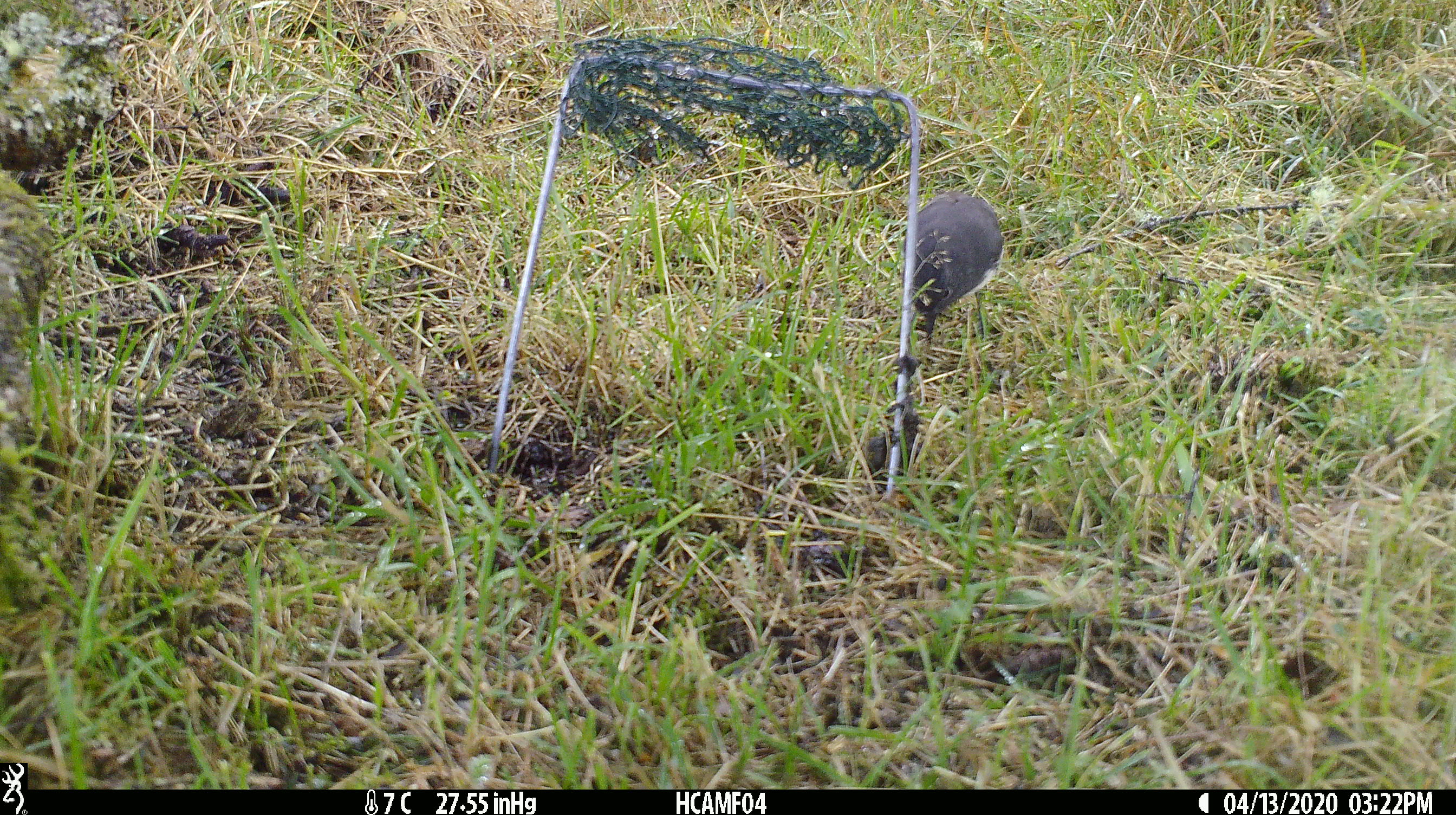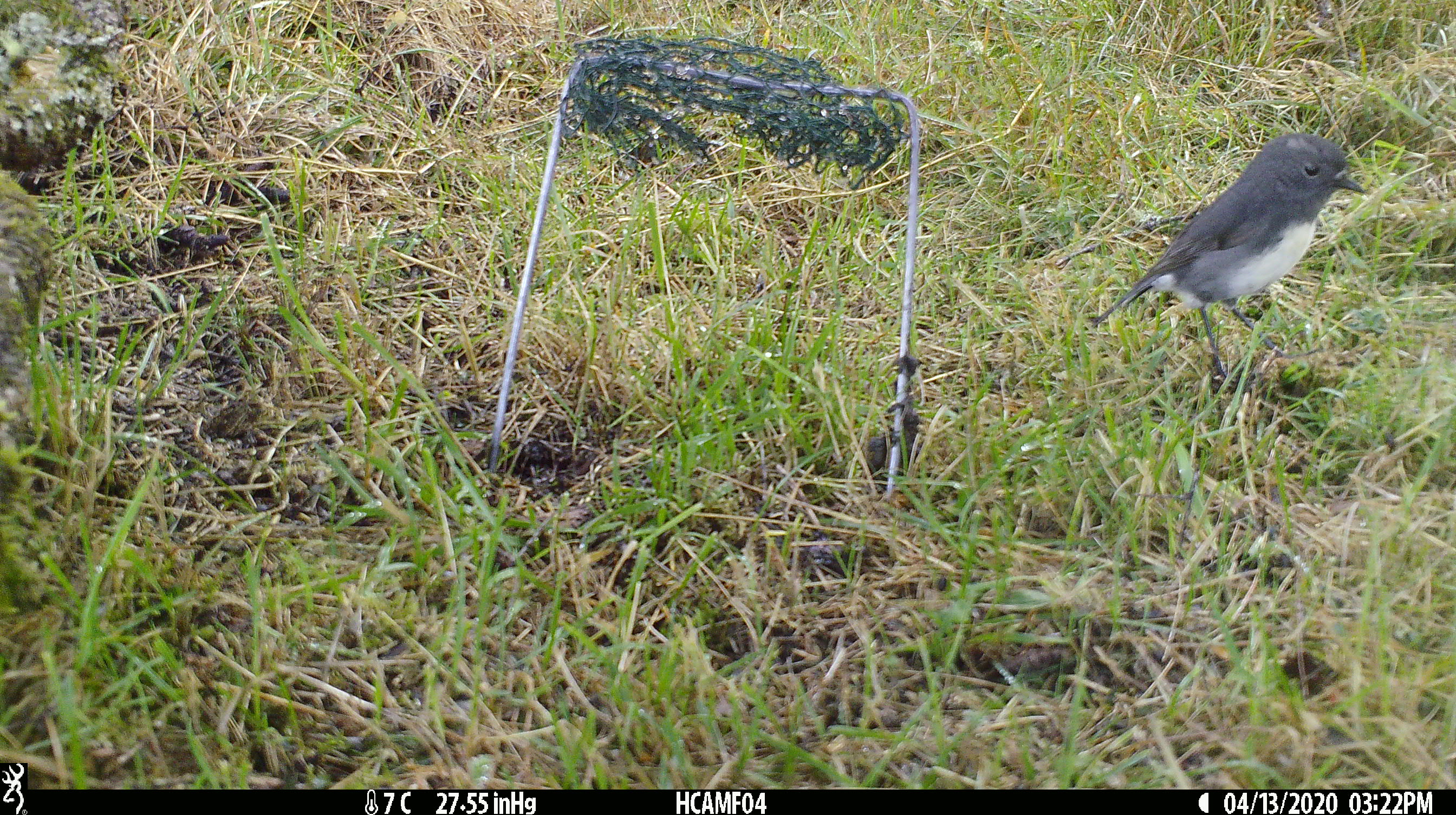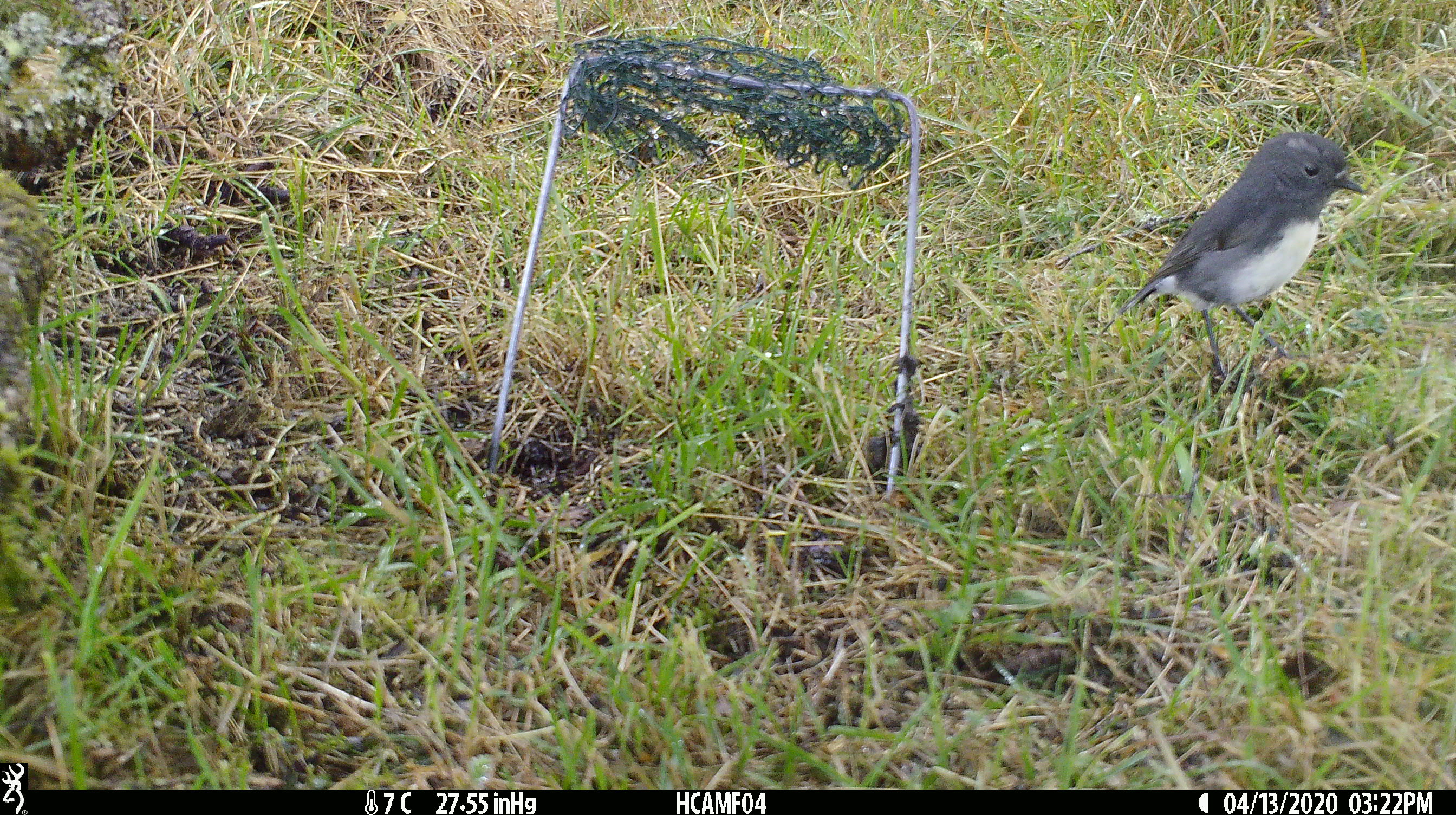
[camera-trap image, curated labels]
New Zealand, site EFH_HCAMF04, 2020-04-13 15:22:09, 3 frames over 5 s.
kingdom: Animalia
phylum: Chordata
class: Aves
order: Passeriformes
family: Petroicidae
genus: Petroica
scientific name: Petroica australis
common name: new zealand robin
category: robin